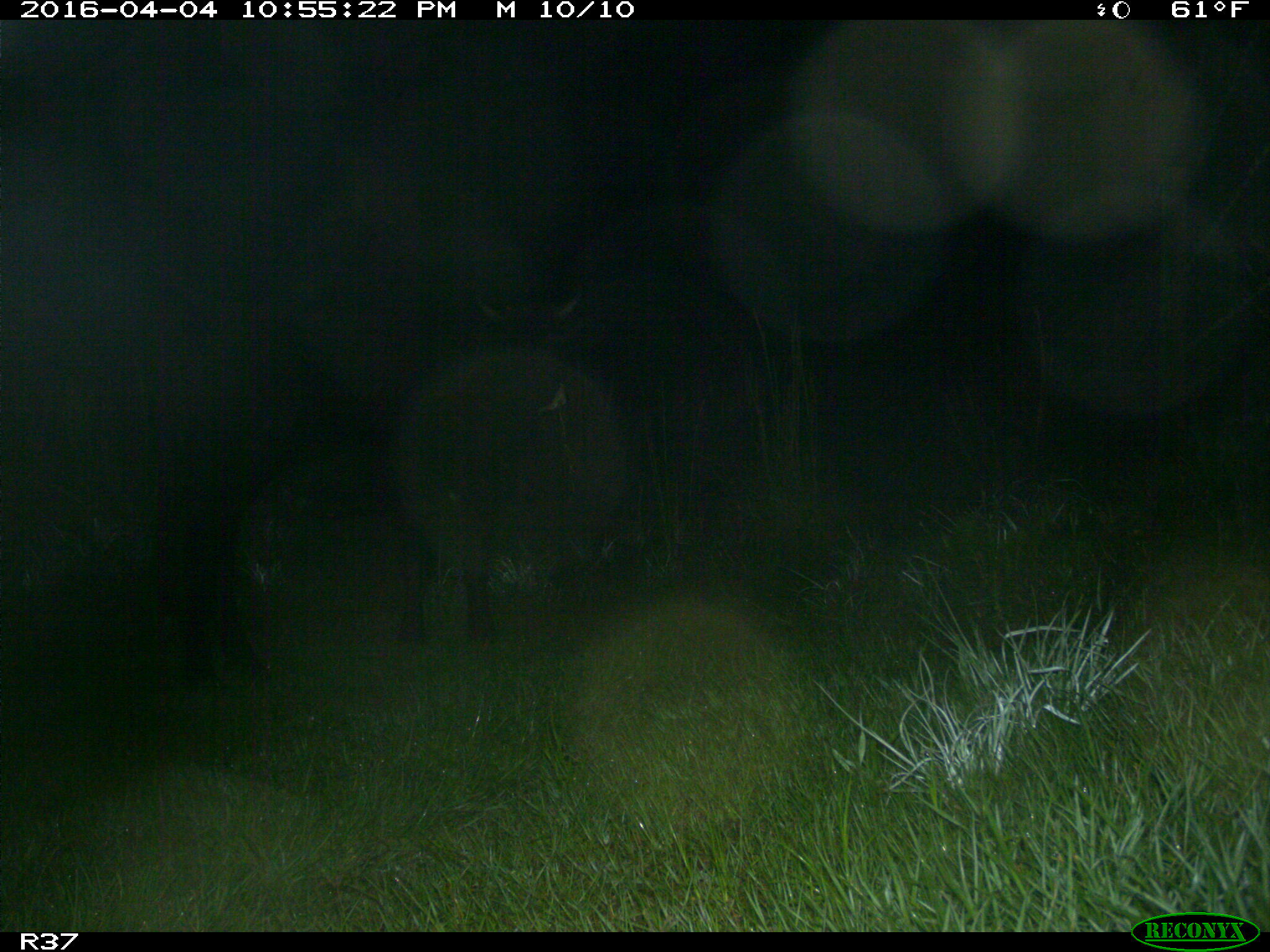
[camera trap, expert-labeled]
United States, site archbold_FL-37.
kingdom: Animalia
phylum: Chordata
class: Mammalia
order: Artiodactyla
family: Bovidae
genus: Bos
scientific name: Bos taurus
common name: domestic cow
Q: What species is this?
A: Bos taurus (domestic cow).